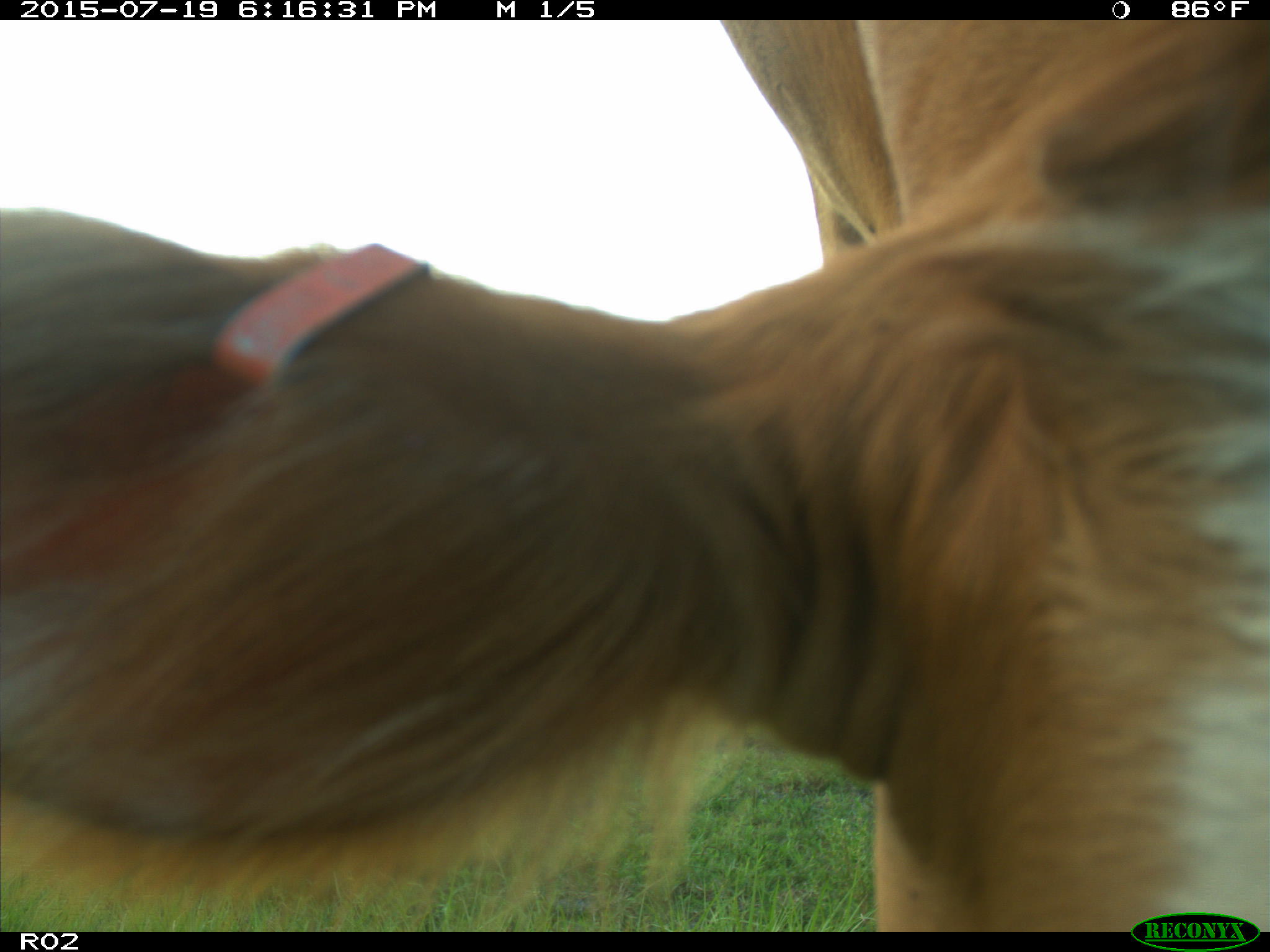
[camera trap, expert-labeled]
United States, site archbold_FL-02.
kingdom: Animalia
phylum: Chordata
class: Mammalia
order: Artiodactyla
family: Bovidae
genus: Bos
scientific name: Bos taurus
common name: domestic cow